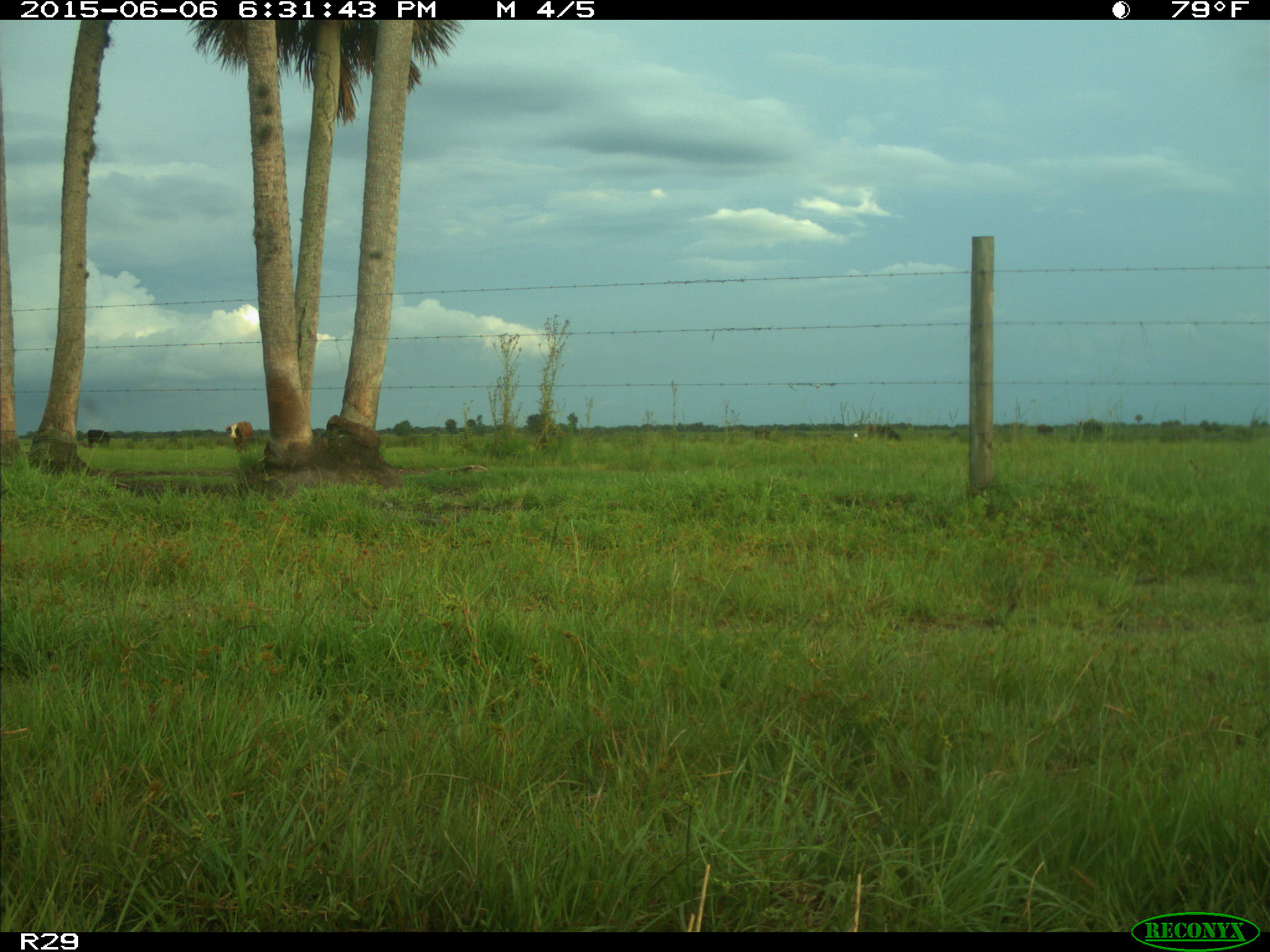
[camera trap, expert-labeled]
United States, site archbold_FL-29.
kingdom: Animalia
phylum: Chordata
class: Mammalia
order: Artiodactyla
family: Bovidae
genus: Bos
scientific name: Bos taurus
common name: domestic cow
Bos taurus (domestic cow).